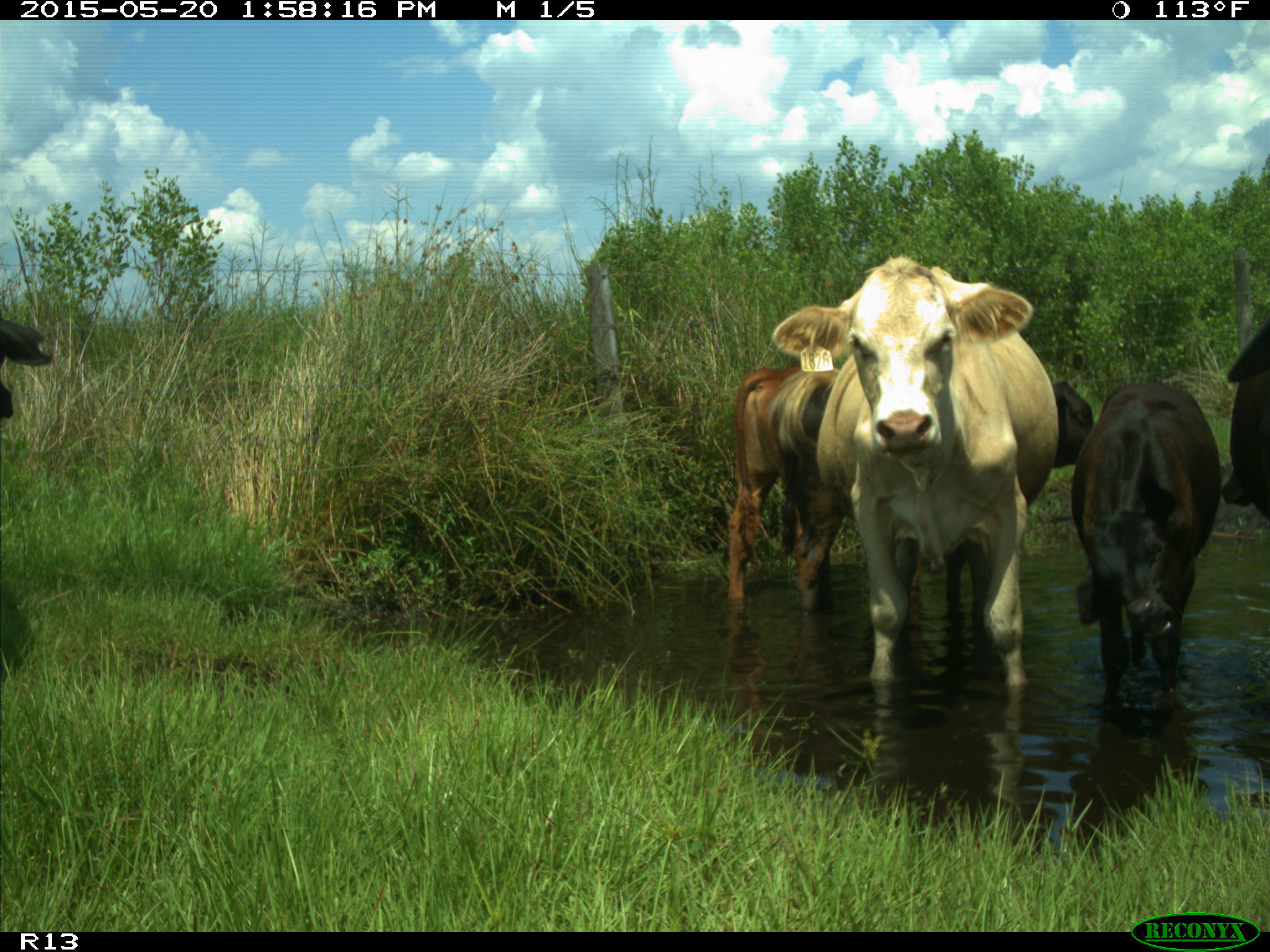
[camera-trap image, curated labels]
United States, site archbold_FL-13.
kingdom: Animalia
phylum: Chordata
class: Mammalia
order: Artiodactyla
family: Bovidae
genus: Bos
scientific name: Bos taurus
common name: domestic cow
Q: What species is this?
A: Bos taurus (domestic cow).